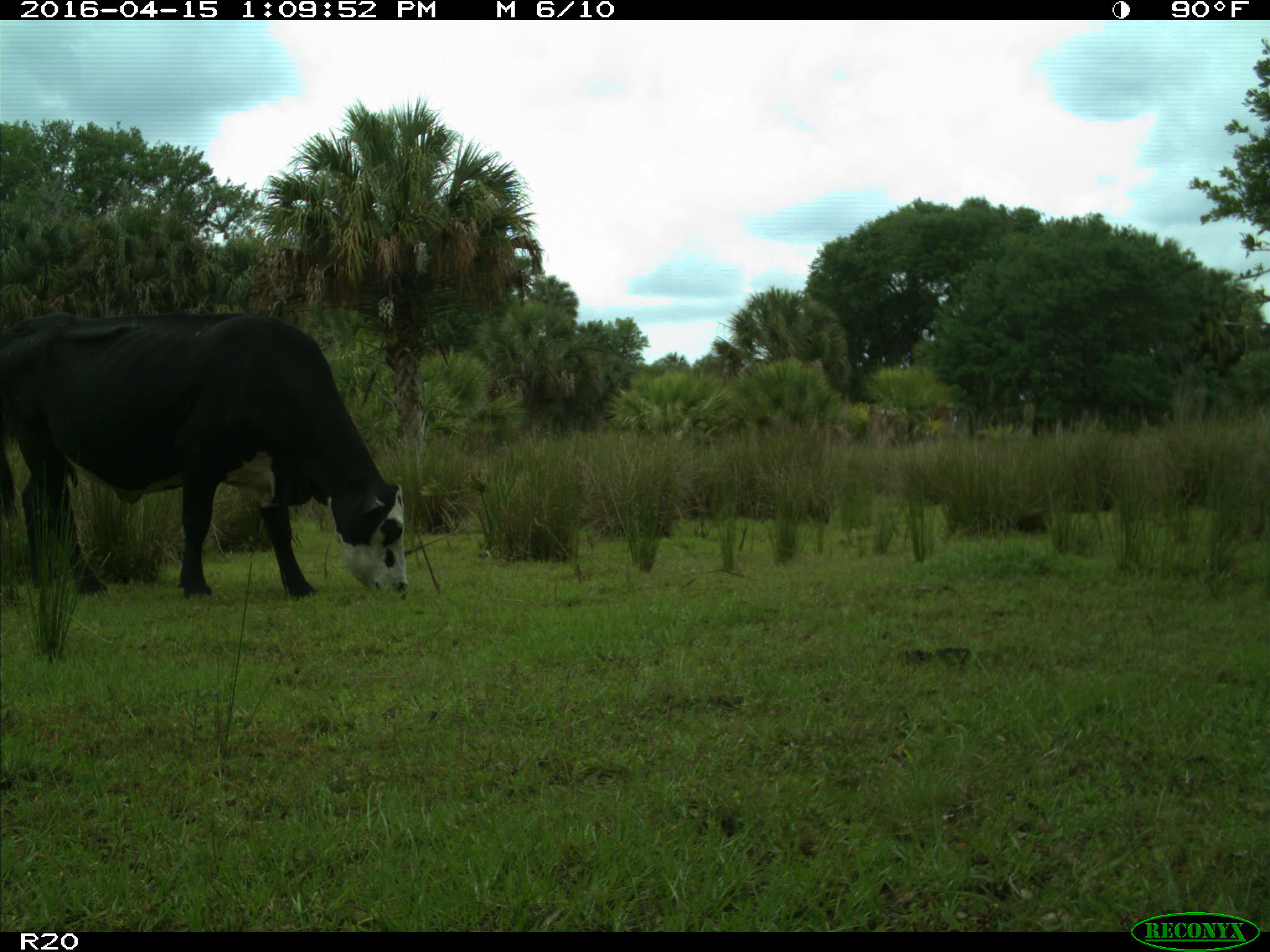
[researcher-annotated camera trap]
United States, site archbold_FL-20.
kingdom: Animalia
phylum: Chordata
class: Mammalia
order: Artiodactyla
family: Bovidae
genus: Bos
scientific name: Bos taurus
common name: domestic cow